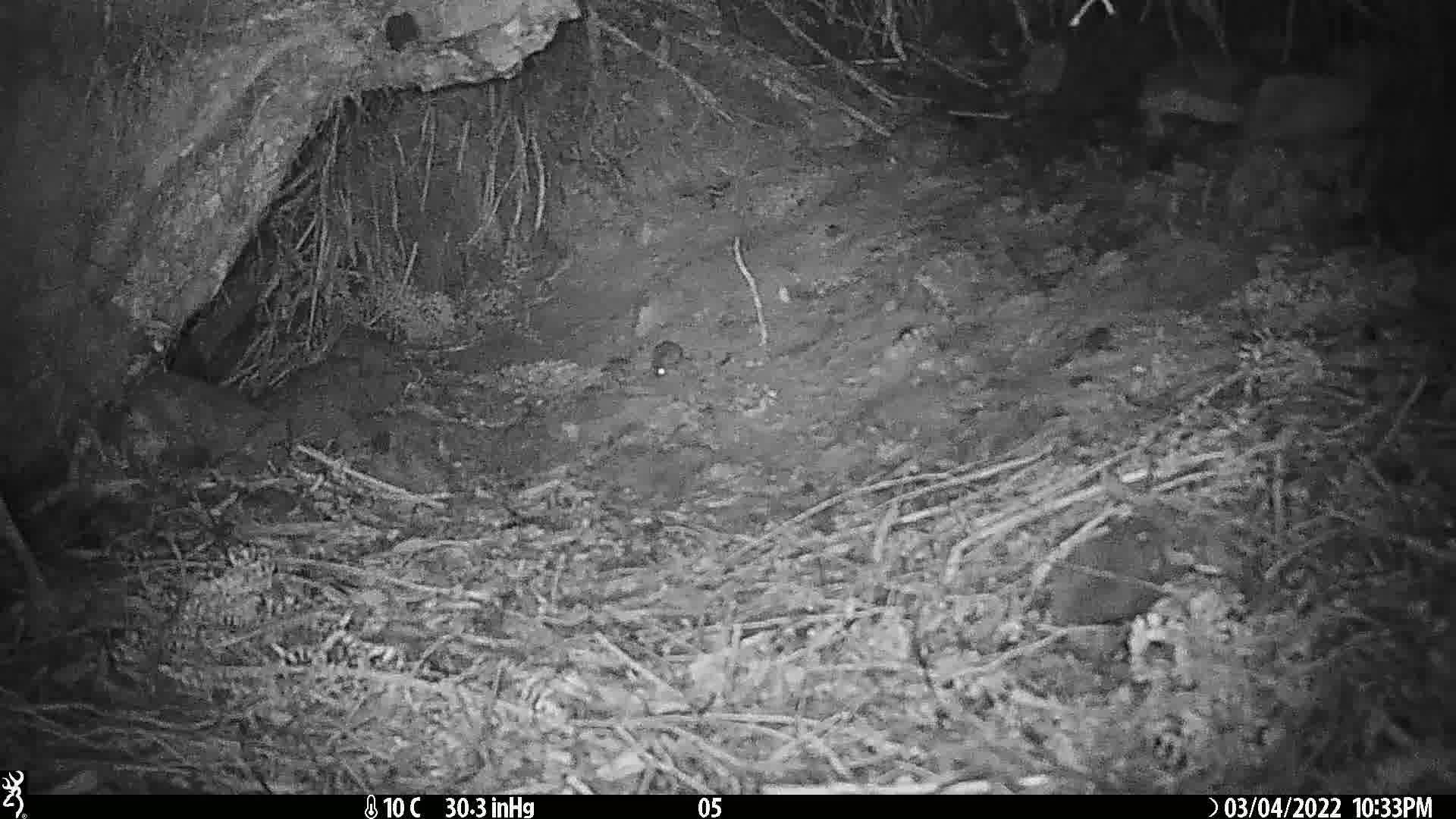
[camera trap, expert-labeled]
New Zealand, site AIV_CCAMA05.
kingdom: Animalia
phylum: Chordata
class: Mammalia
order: Rodentia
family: Muridae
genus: Mus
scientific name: Mus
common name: mouse